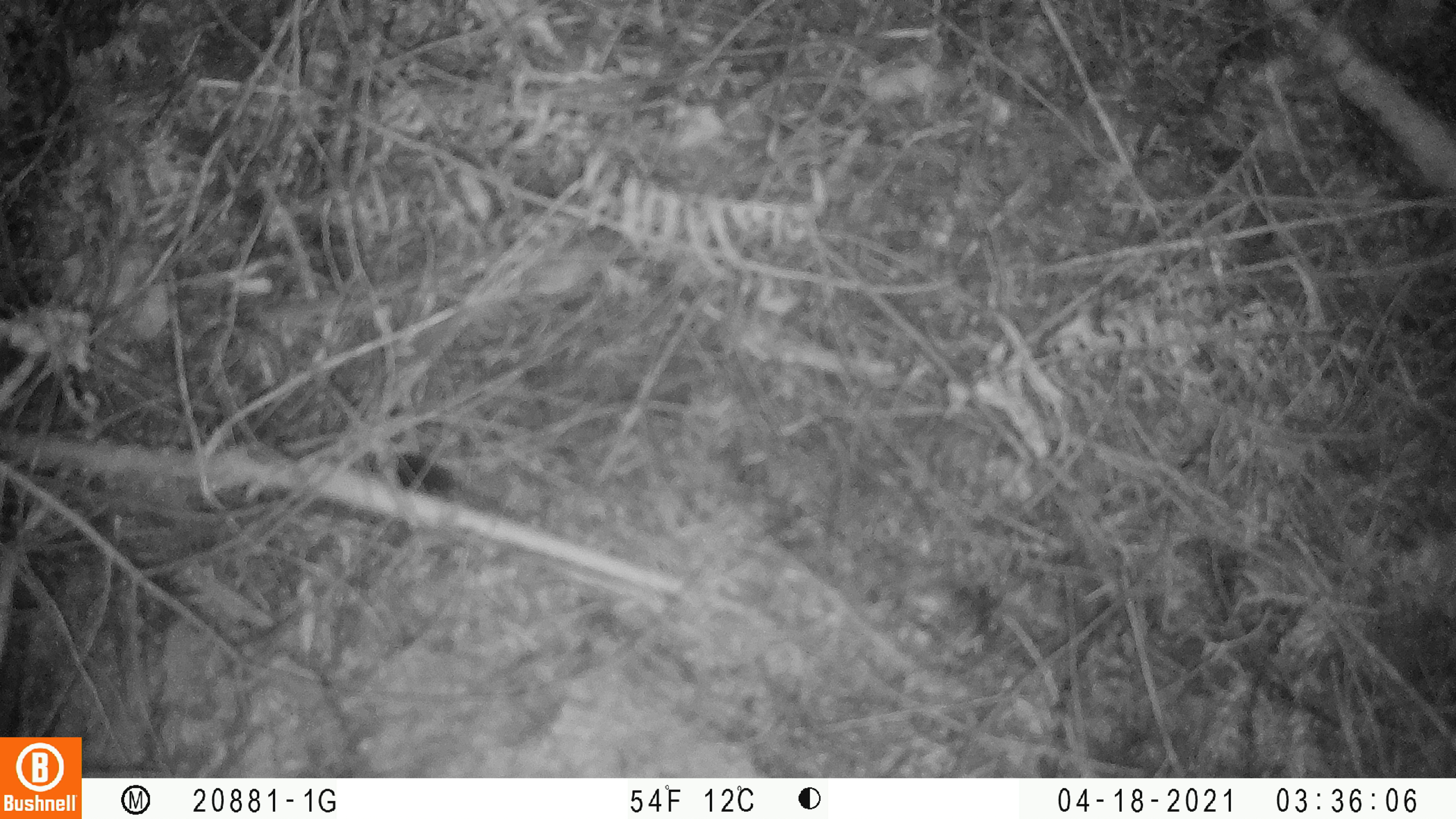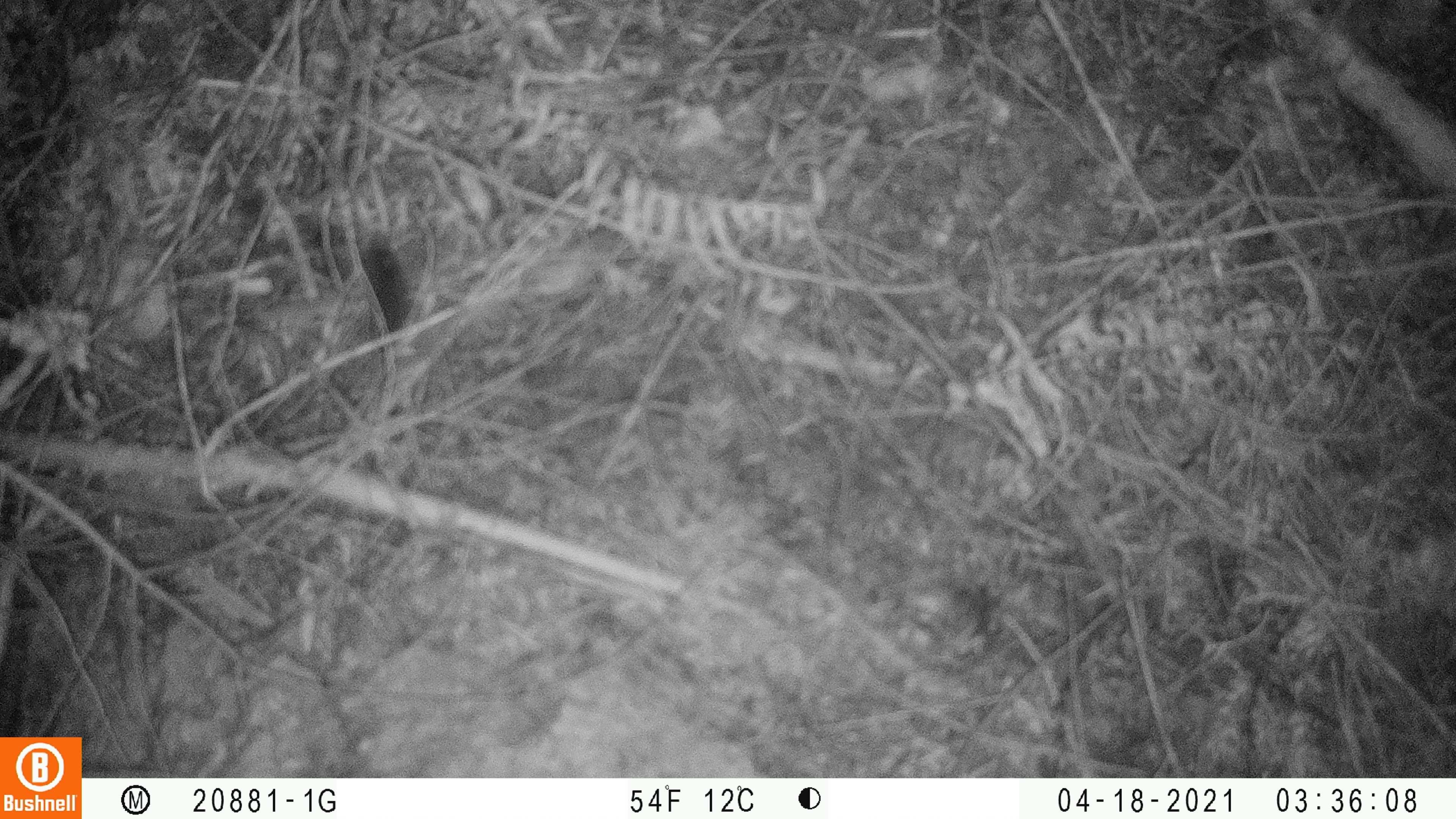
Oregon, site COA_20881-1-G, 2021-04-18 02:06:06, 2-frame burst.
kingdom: Animalia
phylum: Chordata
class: Mammalia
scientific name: Mammalia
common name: small mammal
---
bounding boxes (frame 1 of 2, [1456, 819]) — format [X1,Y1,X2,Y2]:
small mammal: [322,410,548,557]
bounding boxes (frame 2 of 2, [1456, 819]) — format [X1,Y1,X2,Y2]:
small mammal: [304,202,484,414]